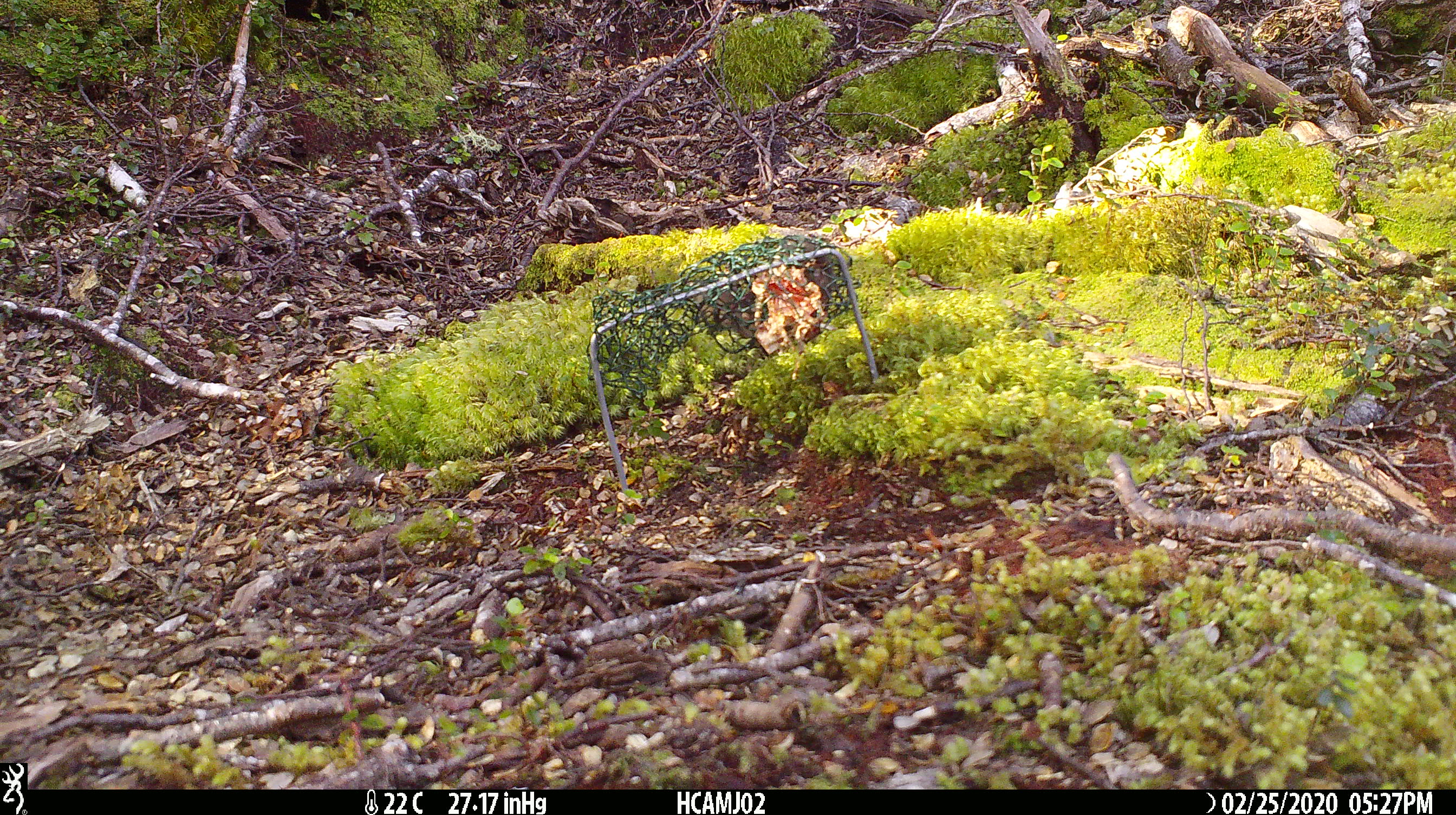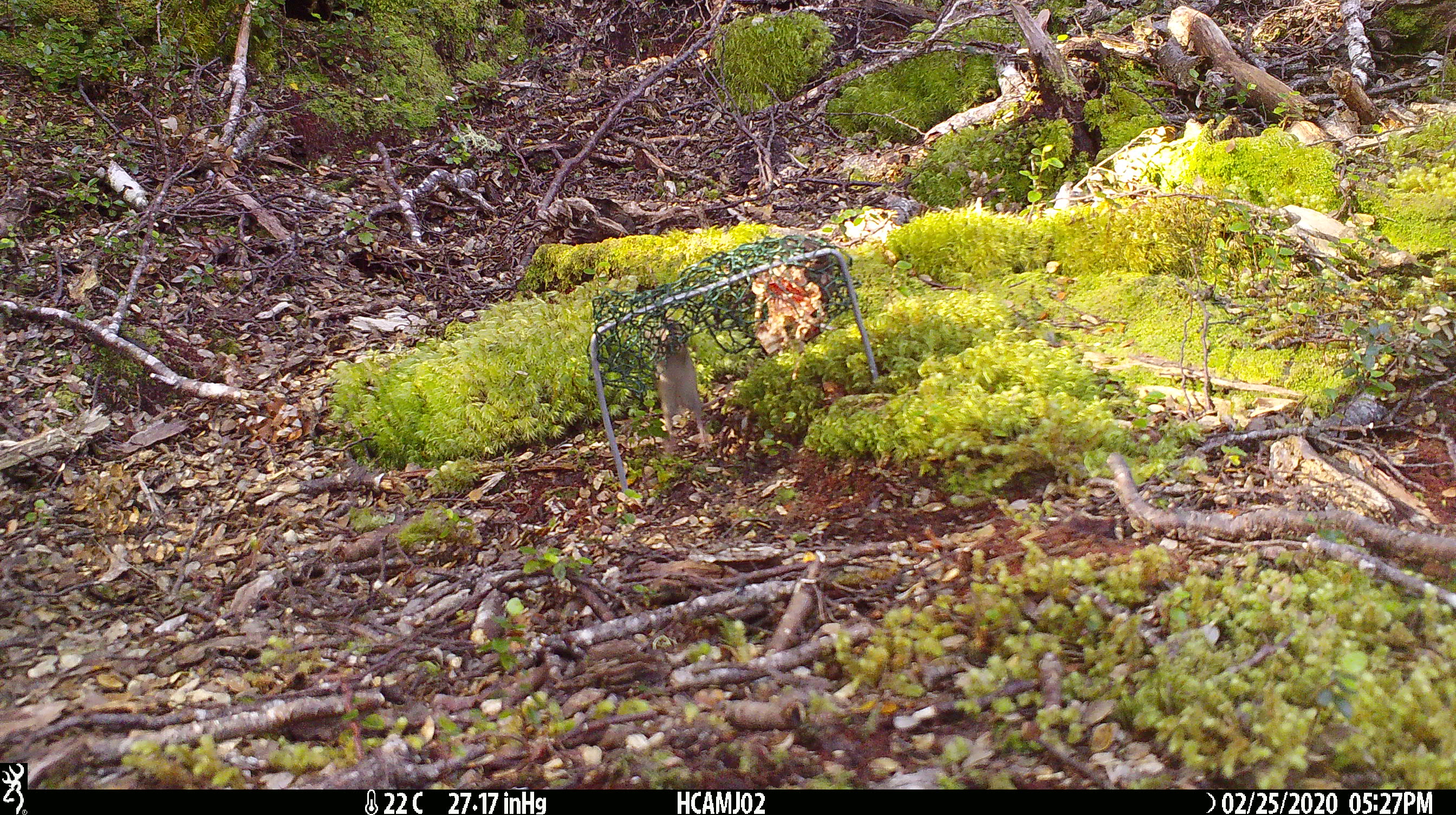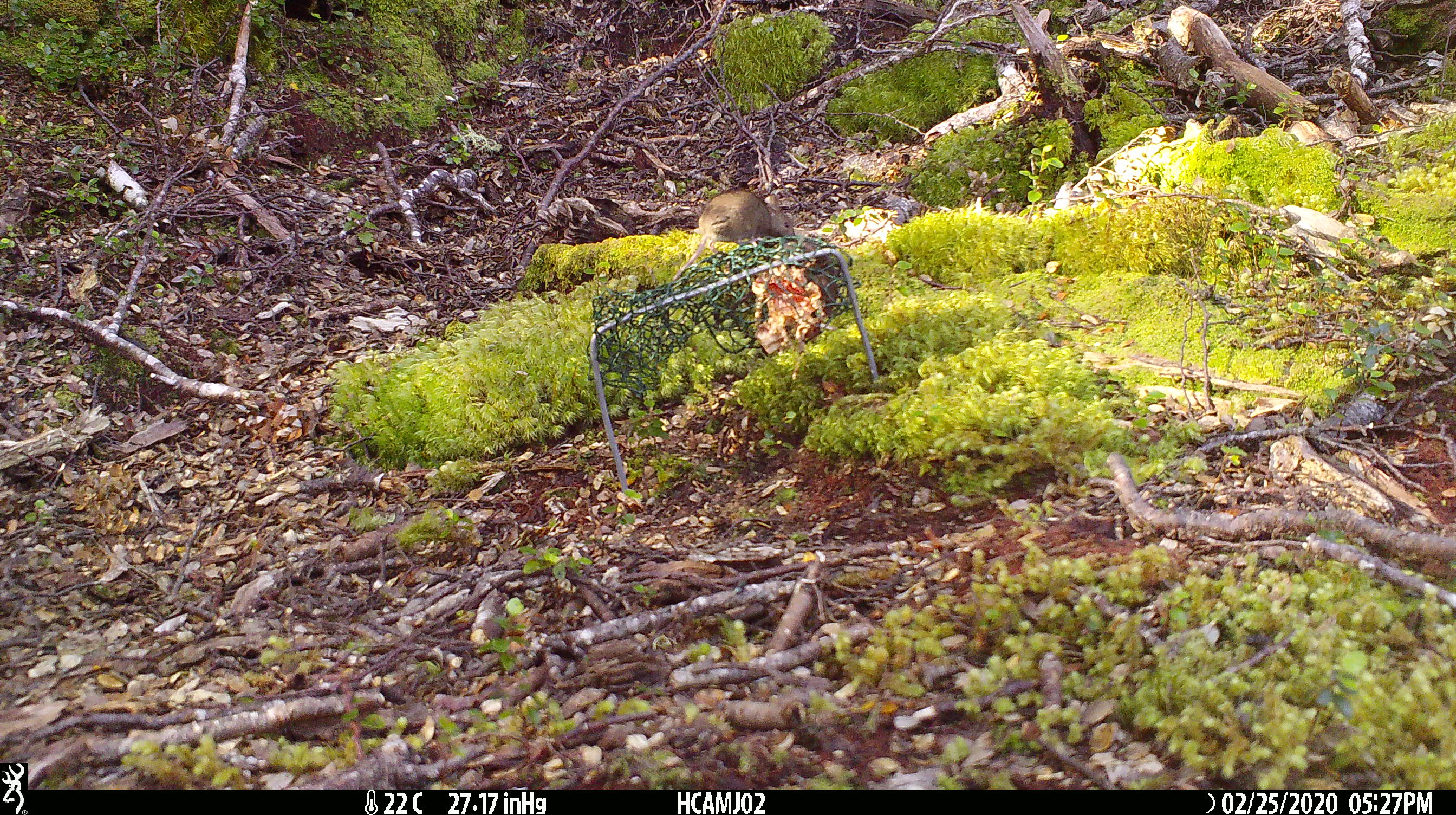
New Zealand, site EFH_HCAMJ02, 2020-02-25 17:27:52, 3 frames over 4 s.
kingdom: Animalia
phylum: Chordata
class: Mammalia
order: Rodentia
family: Muridae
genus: Mus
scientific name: Mus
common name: mouse